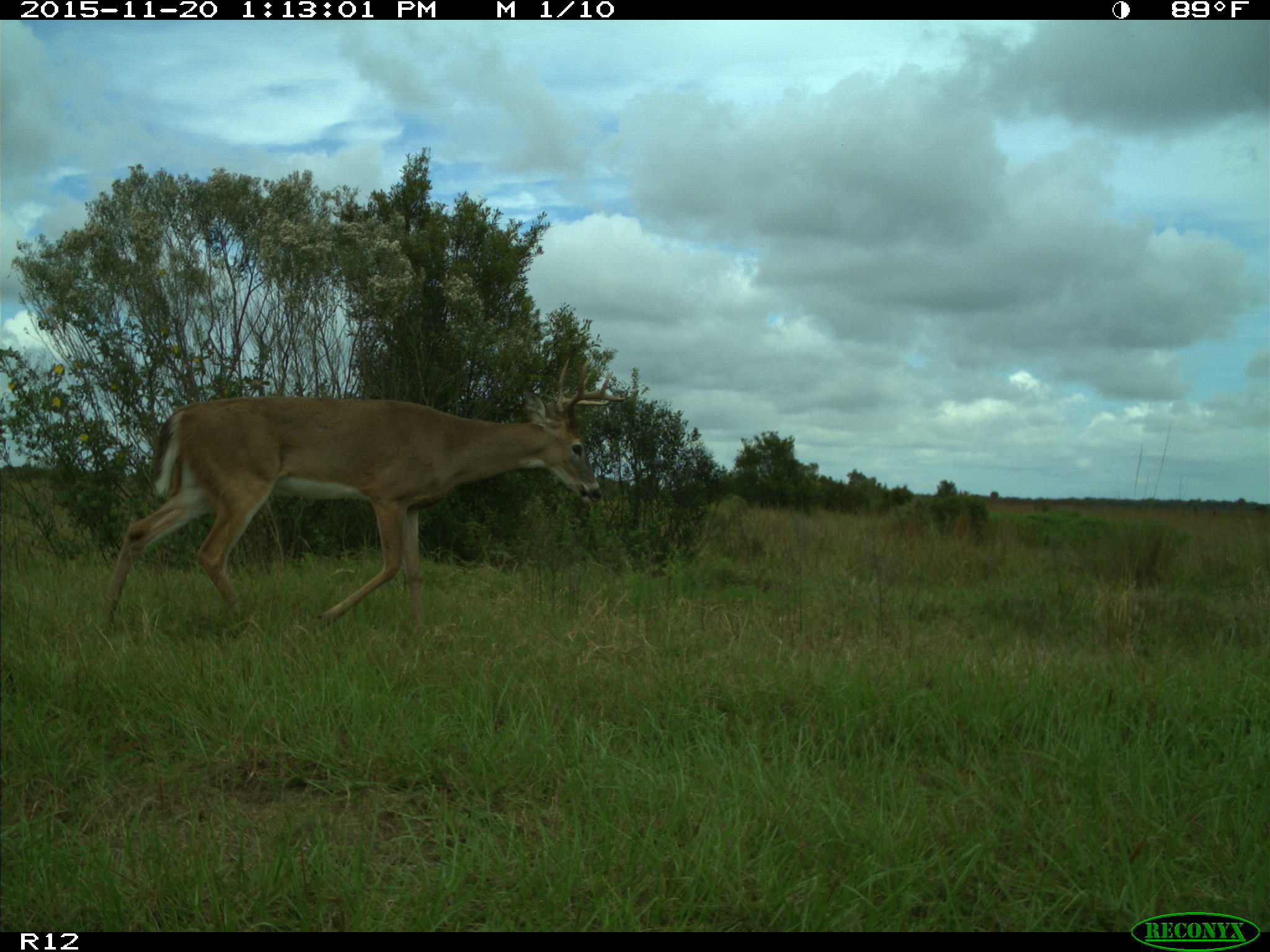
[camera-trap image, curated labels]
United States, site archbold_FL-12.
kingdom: Animalia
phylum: Chordata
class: Mammalia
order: Artiodactyla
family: Cervidae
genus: Odocoileus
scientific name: Odocoileus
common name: deer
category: unidentified deer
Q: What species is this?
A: Unidentified deer (deer) (Odocoileus).